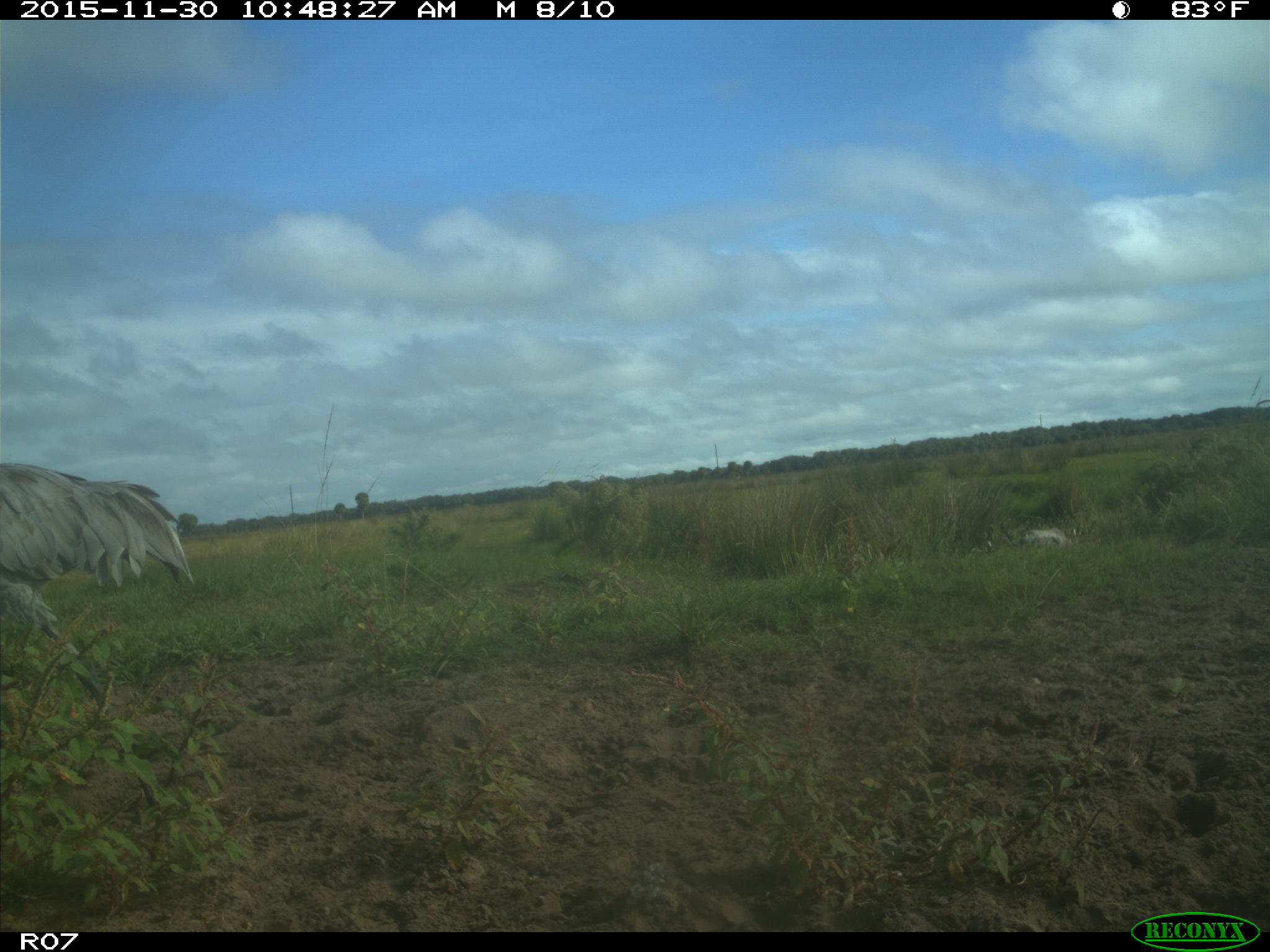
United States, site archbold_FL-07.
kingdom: Animalia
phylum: Chordata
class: Aves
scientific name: Aves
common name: birds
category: unidentified bird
Unidentified bird (birds) (Aves).